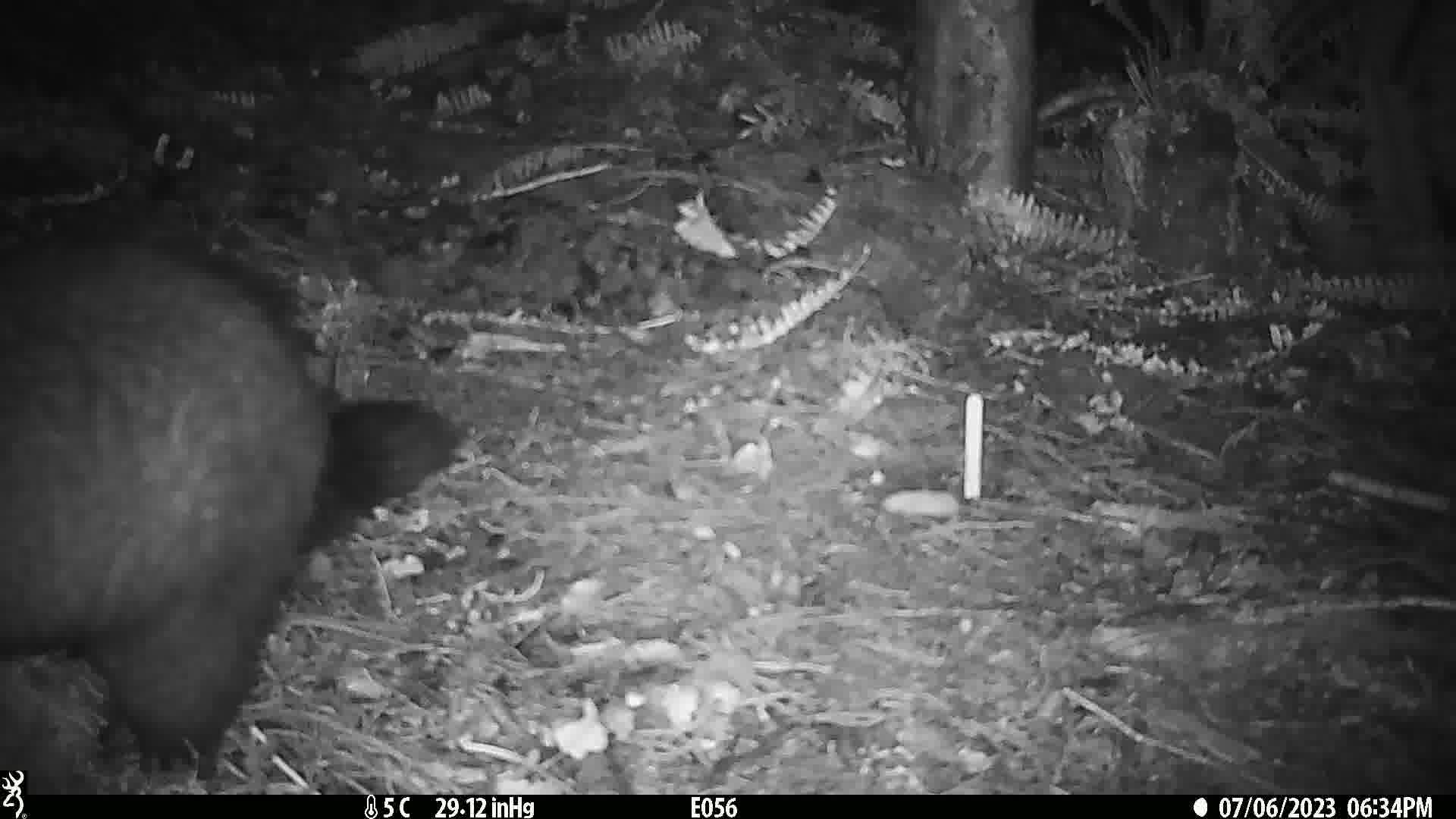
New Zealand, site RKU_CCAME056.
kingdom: Animalia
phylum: Chordata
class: Mammalia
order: Diprotodontia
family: Phalangeridae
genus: Trichosurus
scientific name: Trichosurus vulpecula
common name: common brushtail possum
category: possum